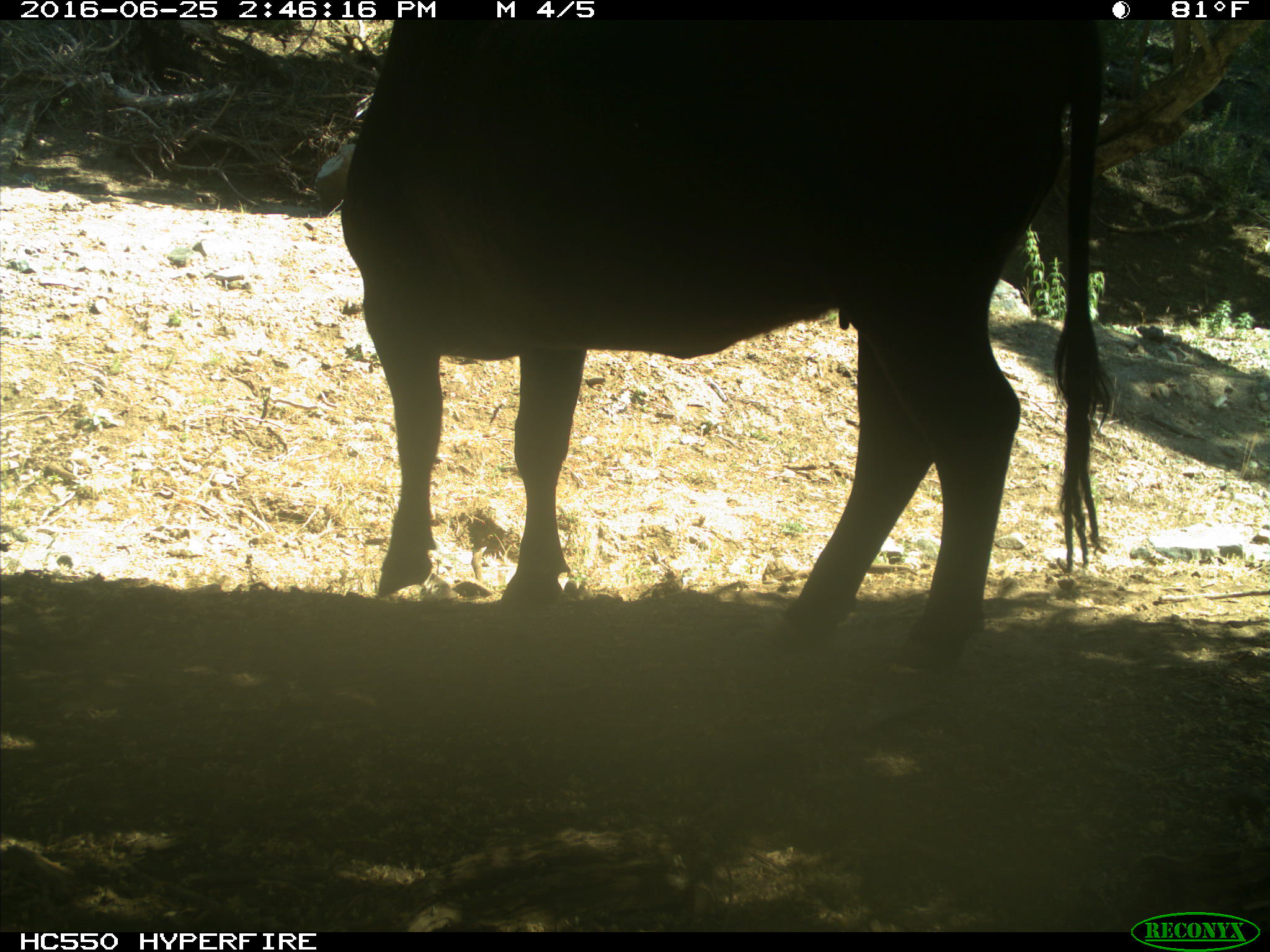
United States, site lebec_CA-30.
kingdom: Animalia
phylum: Chordata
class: Mammalia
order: Artiodactyla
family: Bovidae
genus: Bos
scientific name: Bos taurus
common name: domestic cow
Bos taurus (domestic cow).